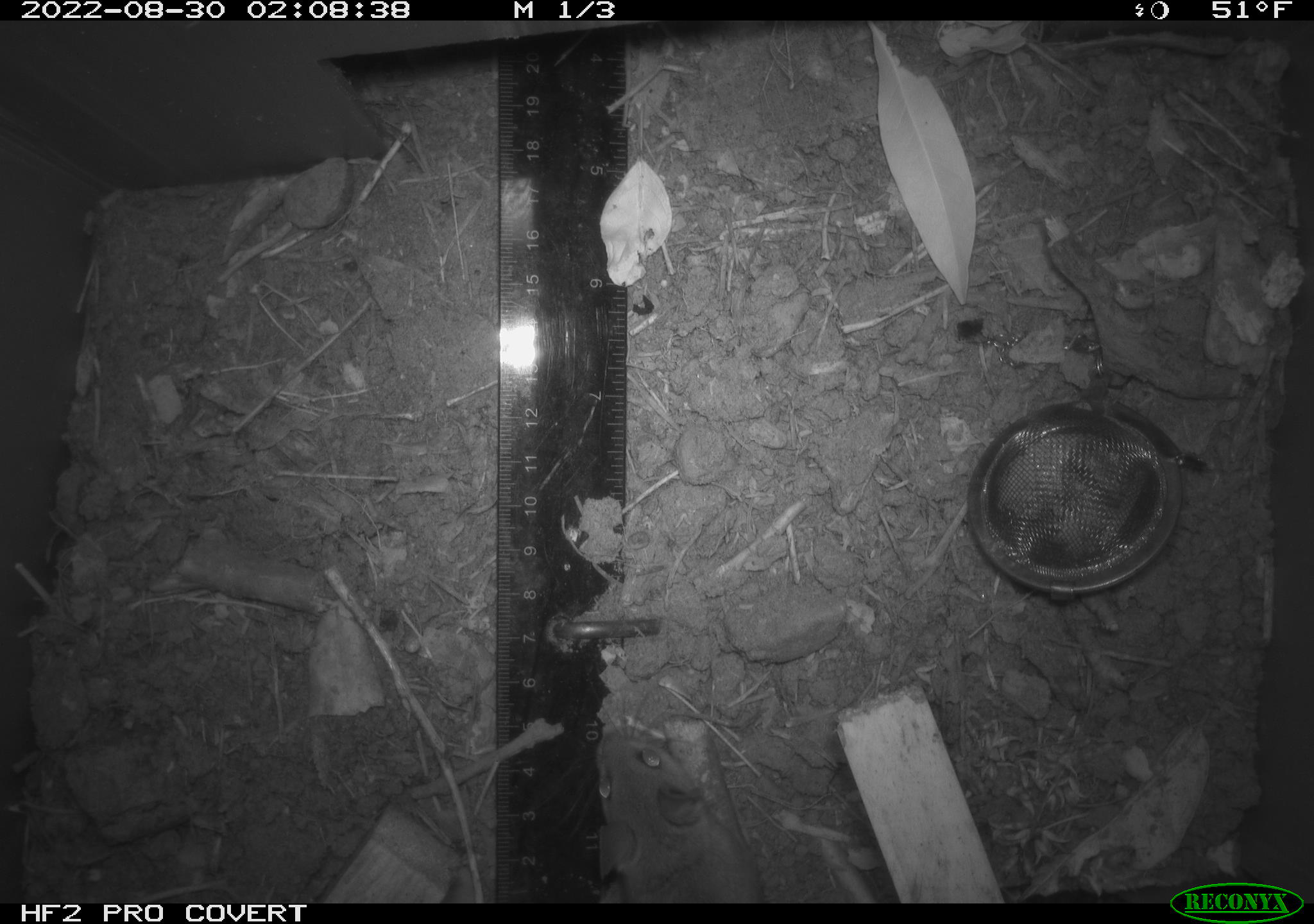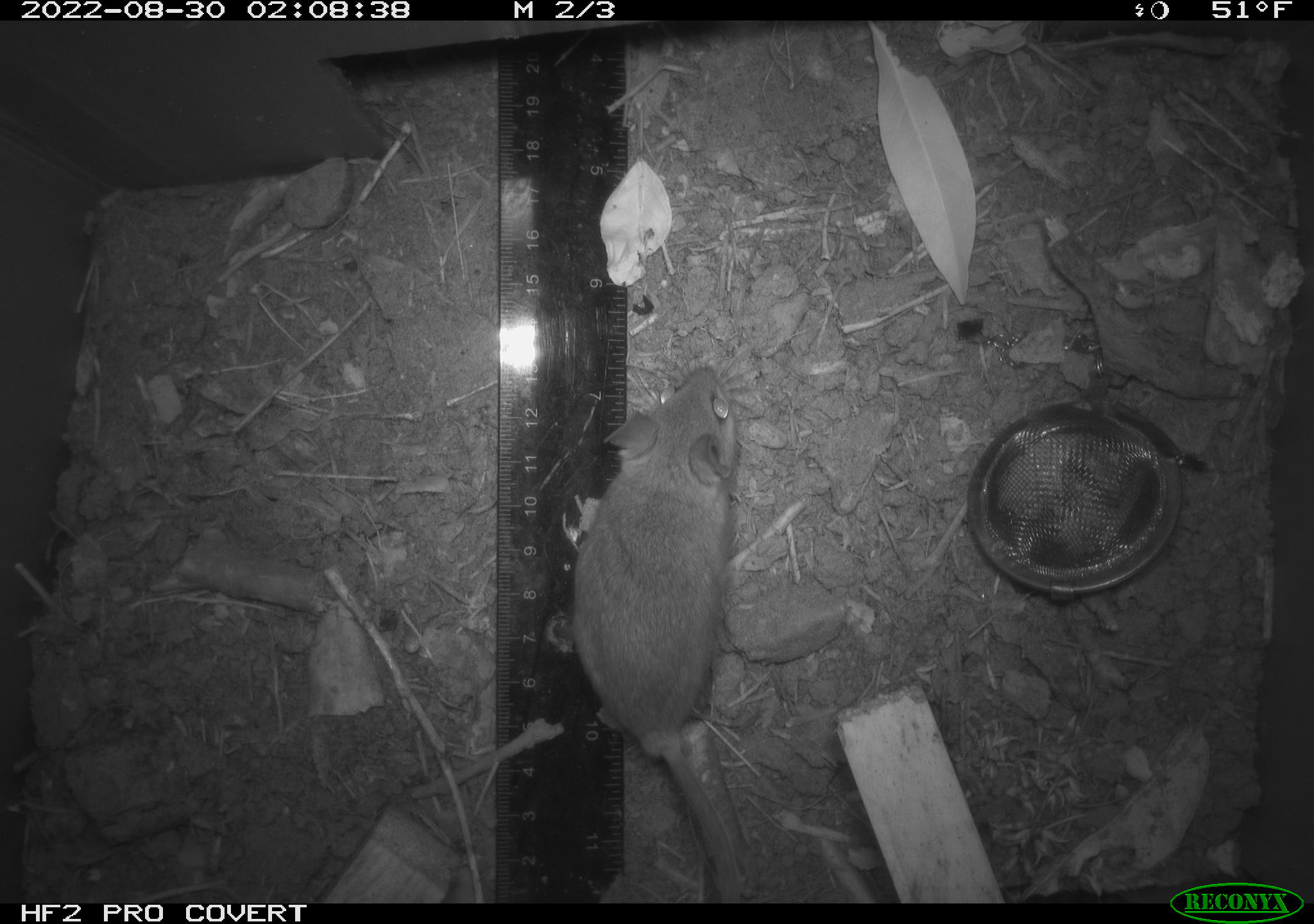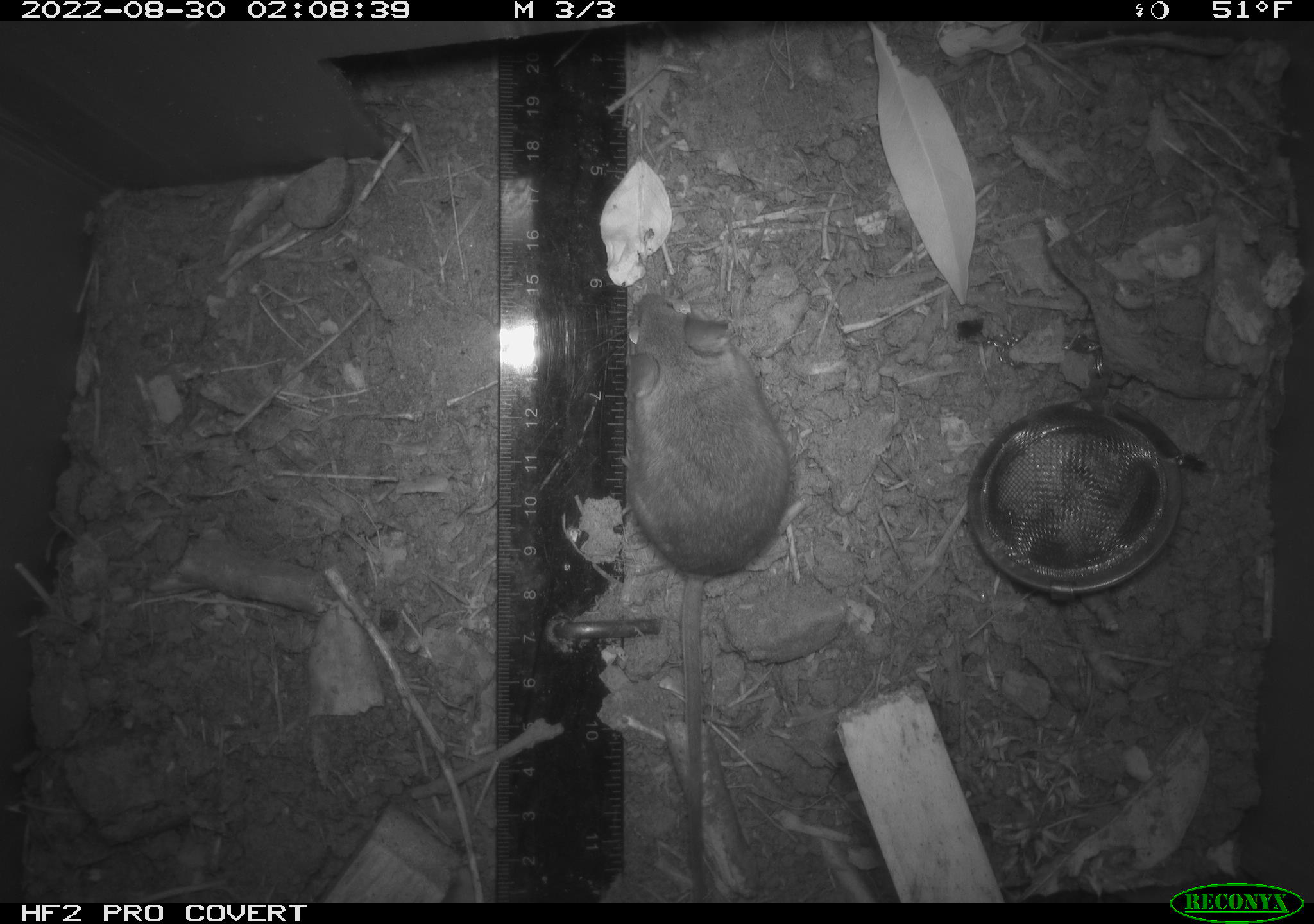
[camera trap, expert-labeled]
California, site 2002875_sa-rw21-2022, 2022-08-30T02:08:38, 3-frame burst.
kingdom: Animalia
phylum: Chordata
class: Mammalia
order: Rodentia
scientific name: Rodentia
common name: mouse species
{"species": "mouse species (Rodentia)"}